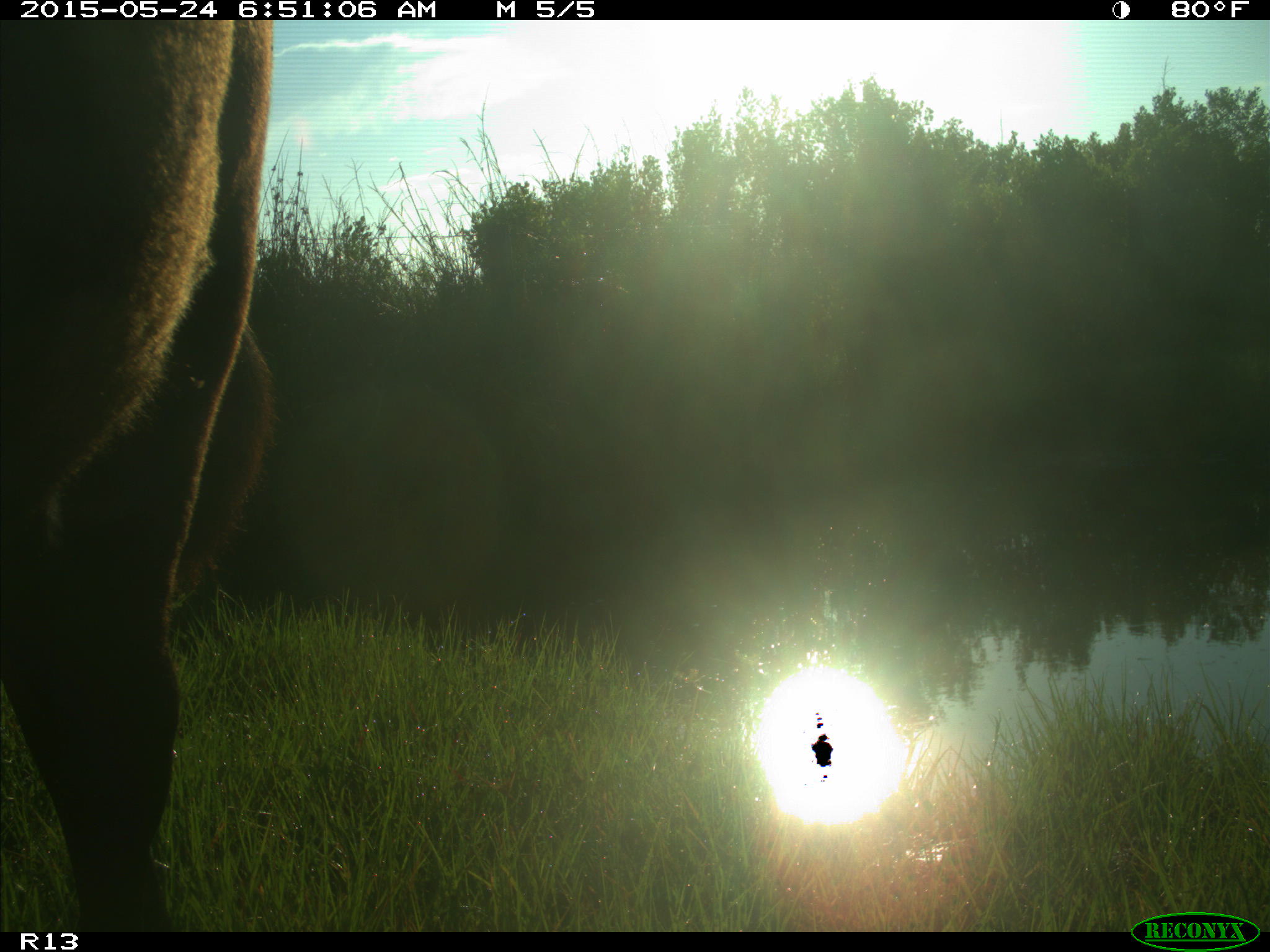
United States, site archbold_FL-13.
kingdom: Animalia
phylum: Chordata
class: Mammalia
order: Artiodactyla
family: Bovidae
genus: Bos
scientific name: Bos taurus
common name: domestic cow